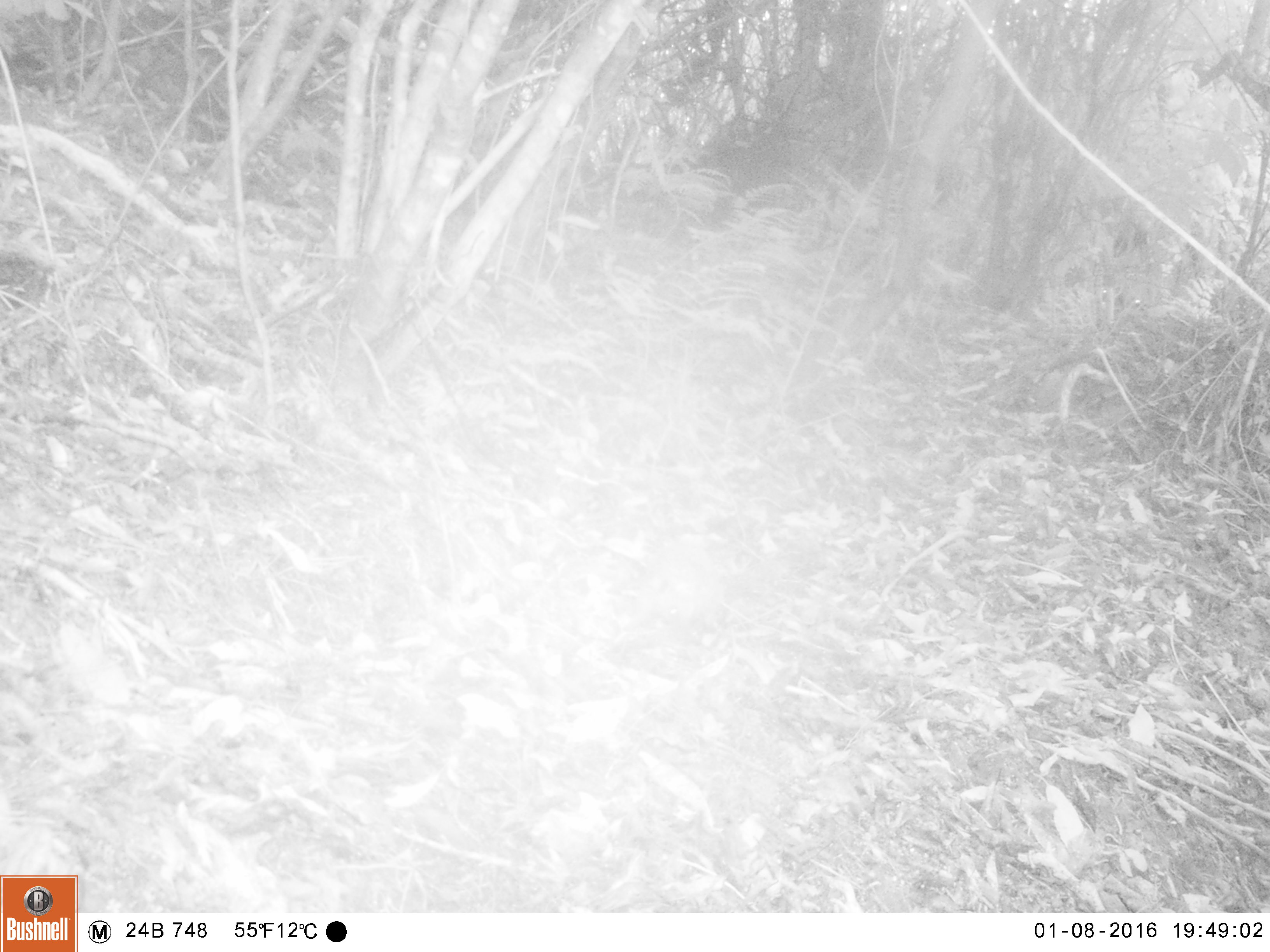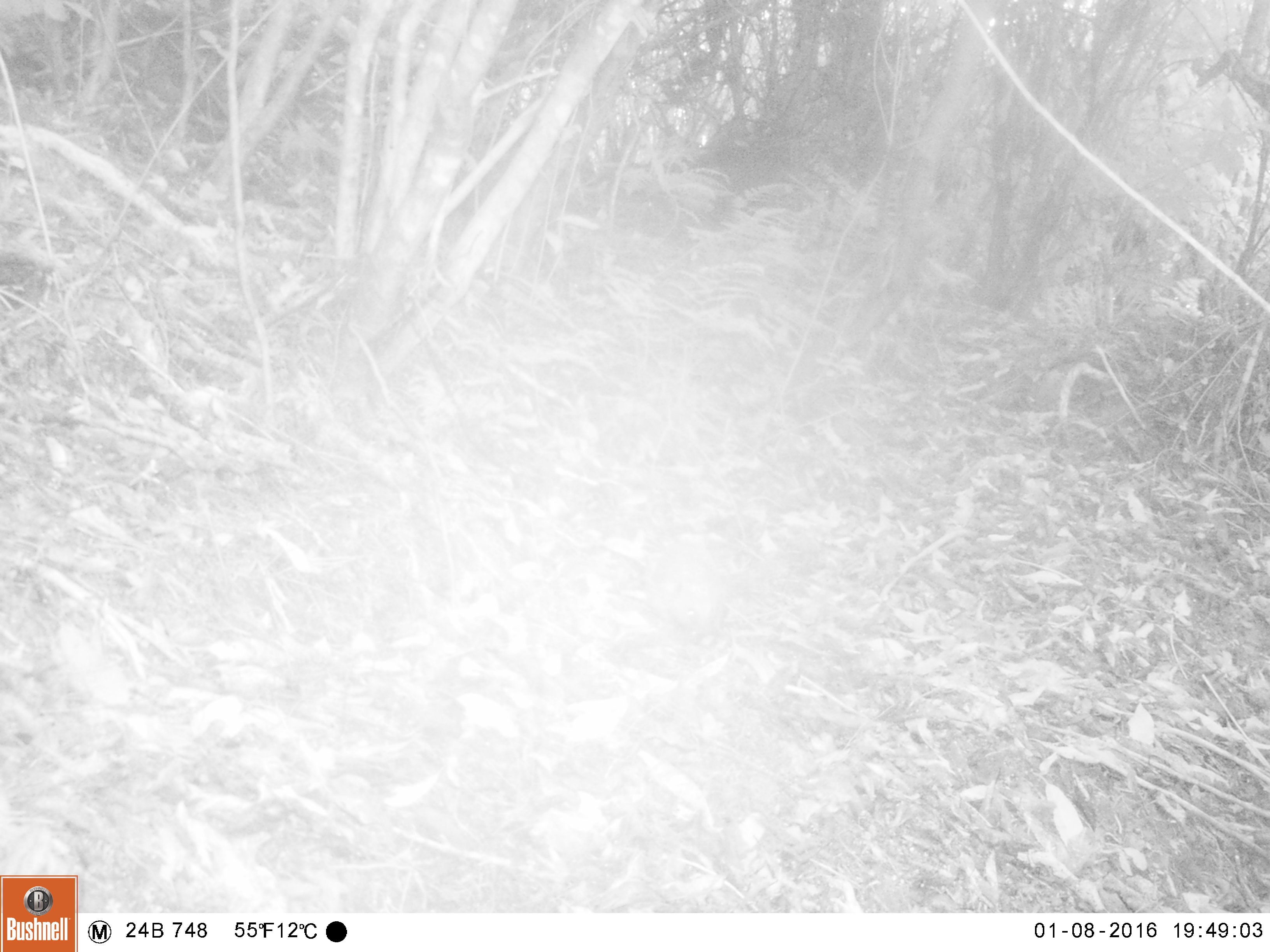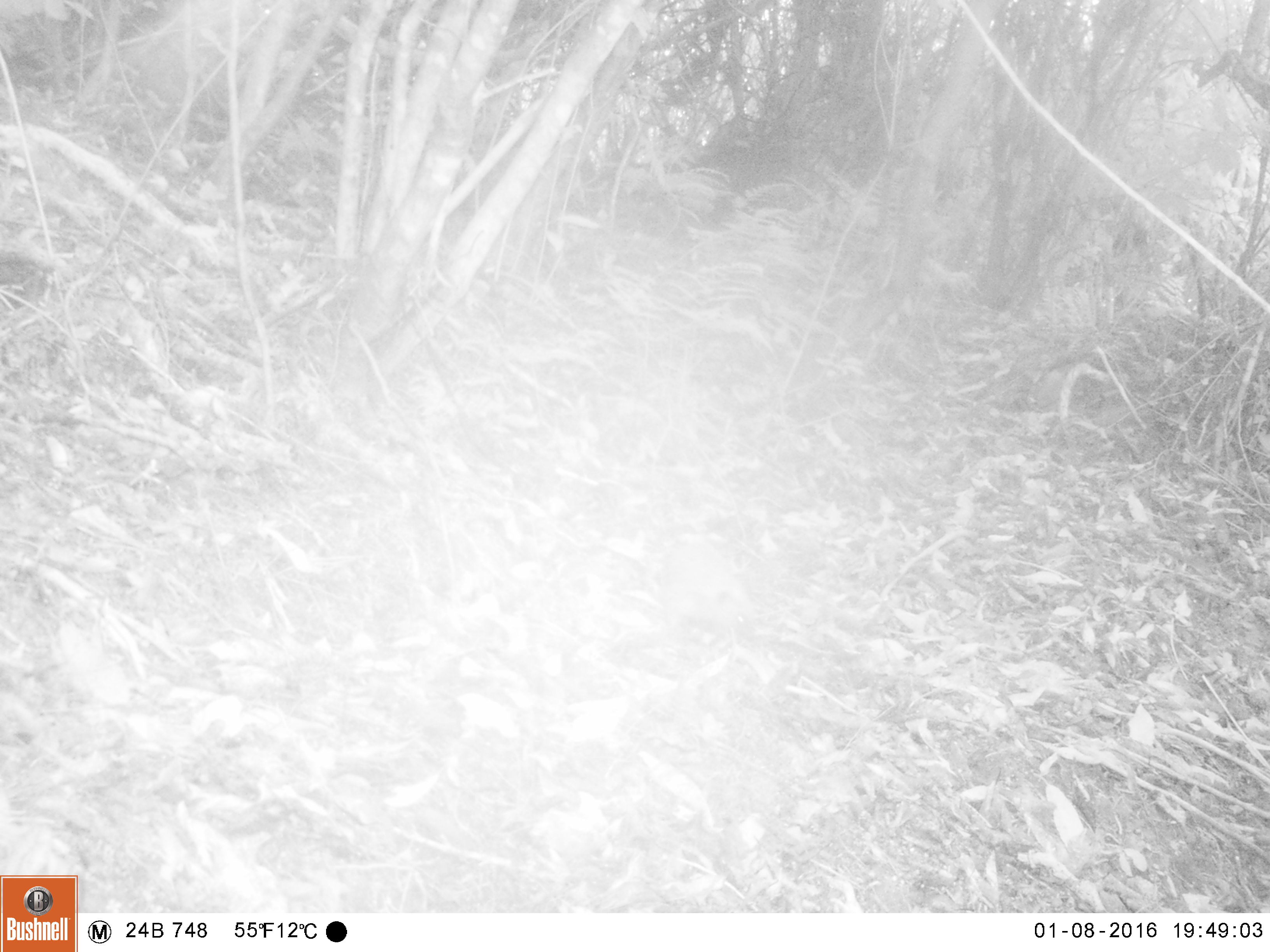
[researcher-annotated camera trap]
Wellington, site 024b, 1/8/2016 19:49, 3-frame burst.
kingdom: Animalia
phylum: Chordata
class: Mammalia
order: Eulipotyphla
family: Erinaceidae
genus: Erinaceus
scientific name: Erinaceus europaeus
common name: hedgehog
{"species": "hedgehog (Erinaceus europaeus)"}